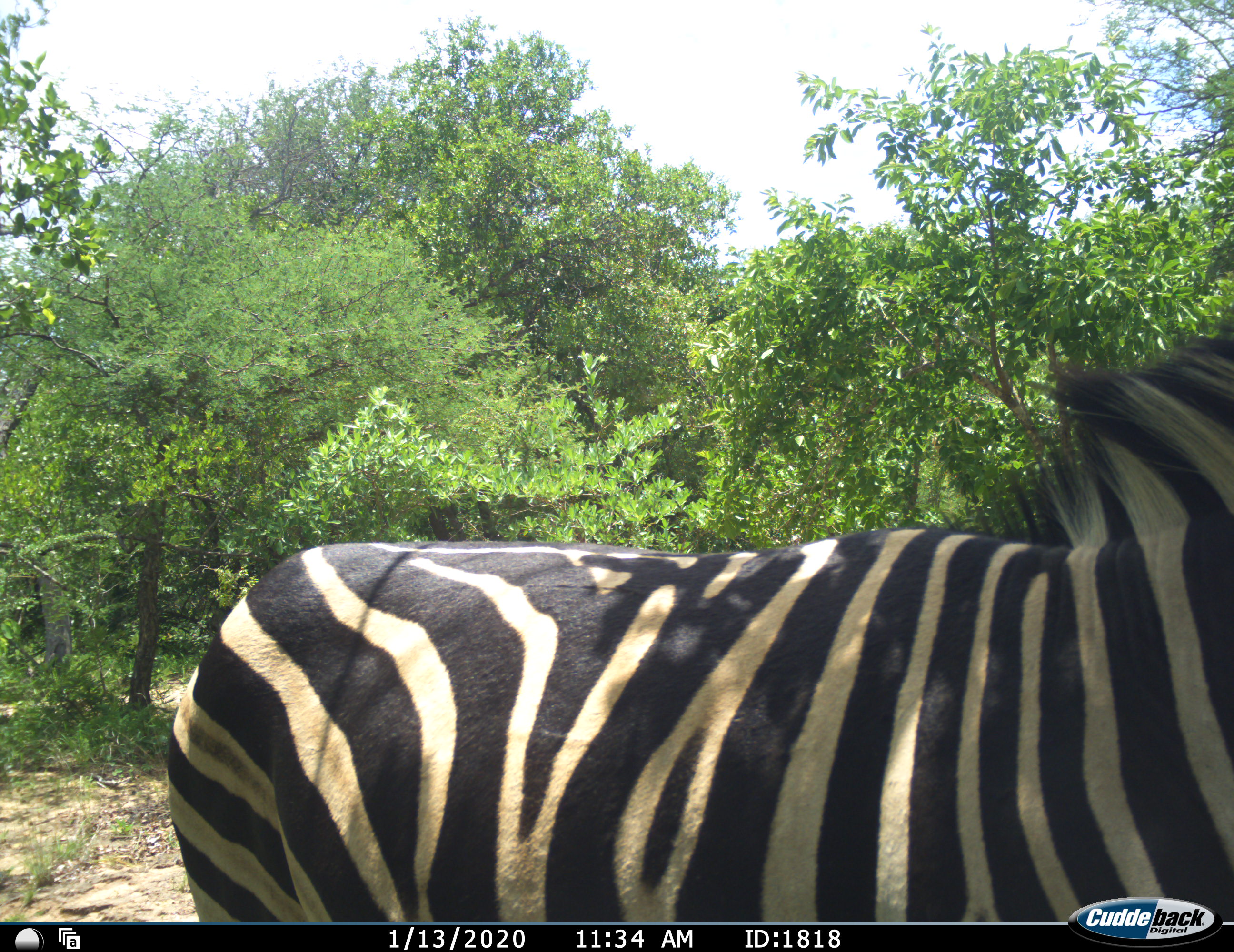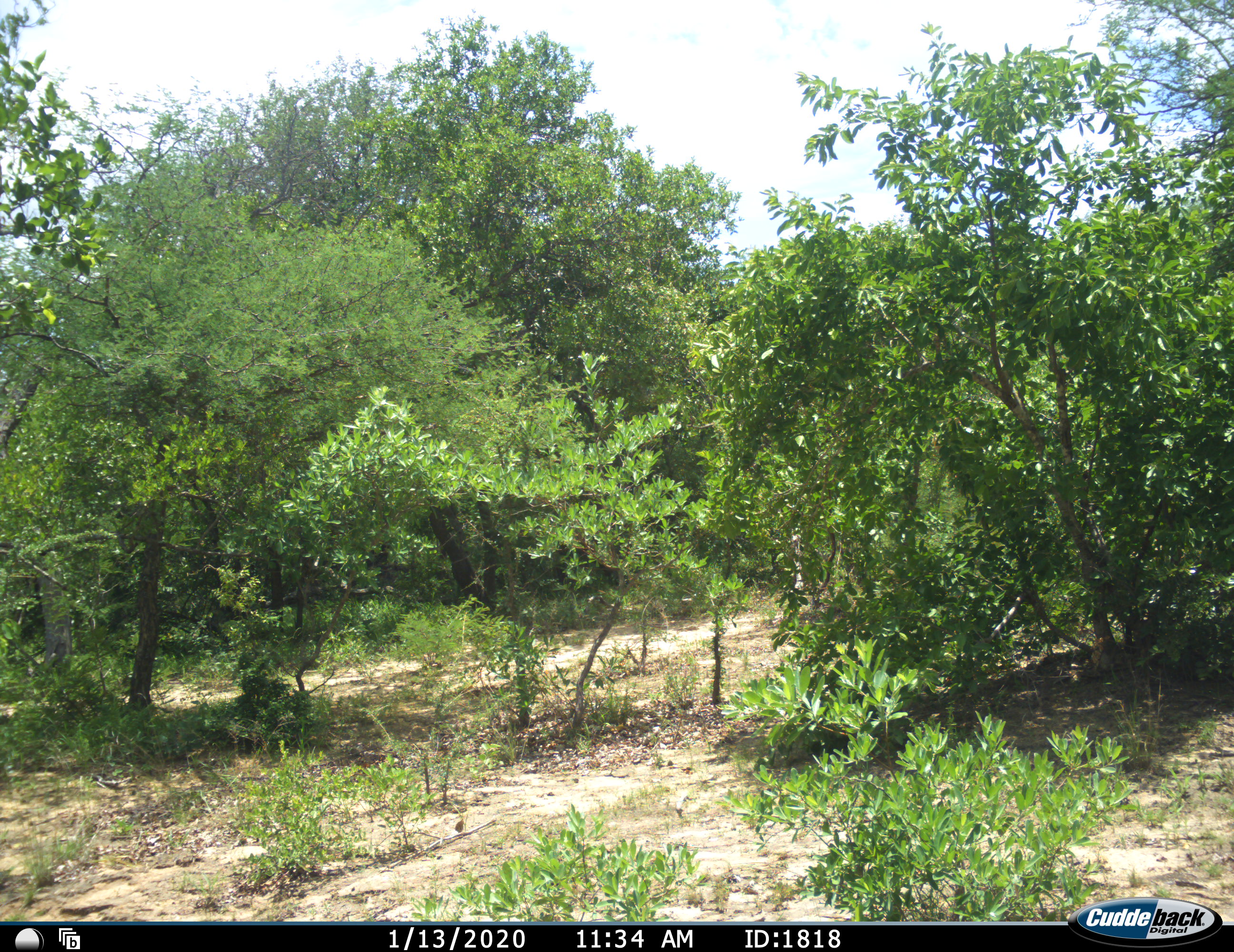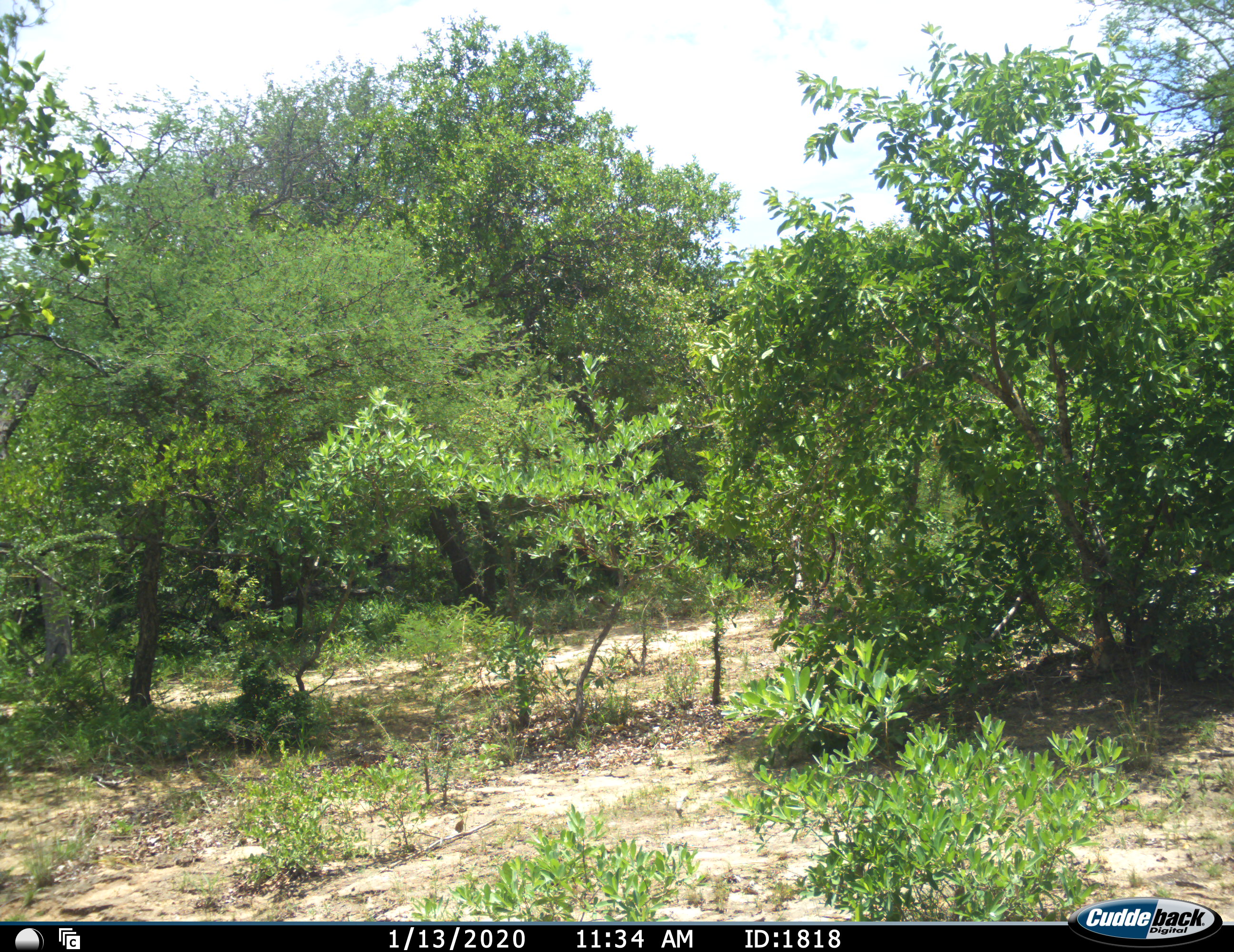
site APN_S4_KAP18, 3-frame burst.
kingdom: Animalia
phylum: Chordata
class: Mammalia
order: Perissodactyla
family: Equidae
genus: Equus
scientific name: Equus quagga burchellii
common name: burchell's zebra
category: zebraburchells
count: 1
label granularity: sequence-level